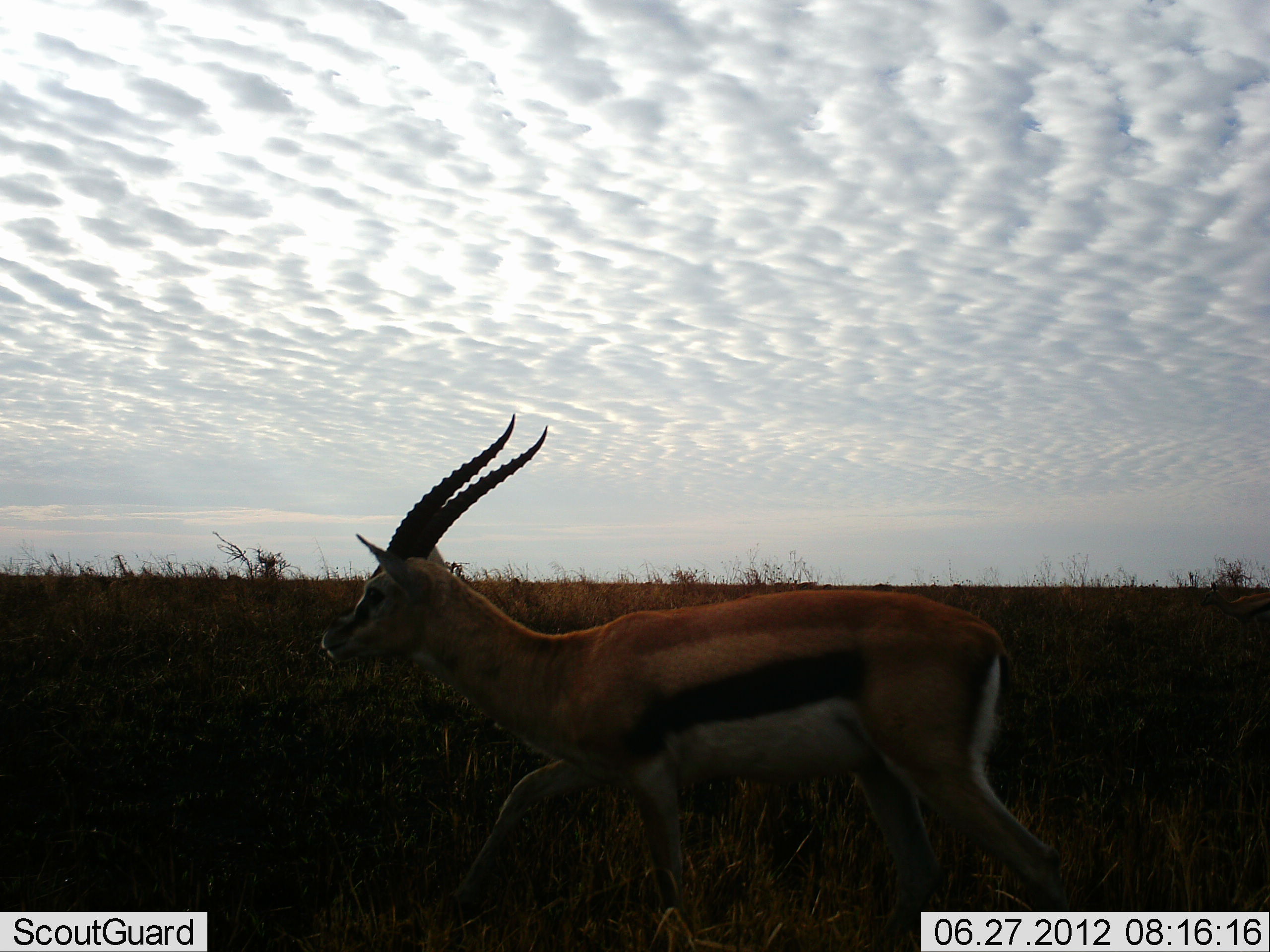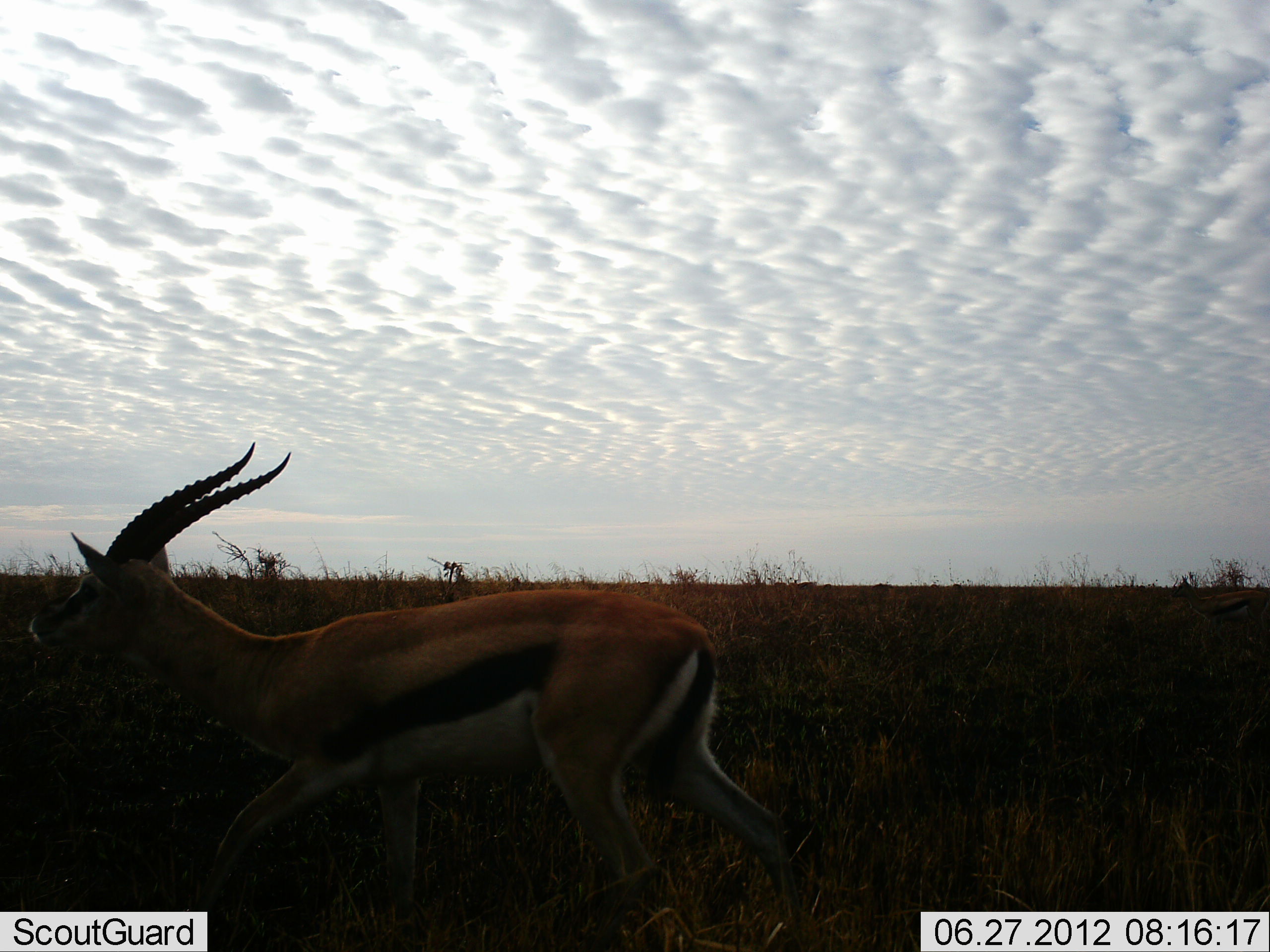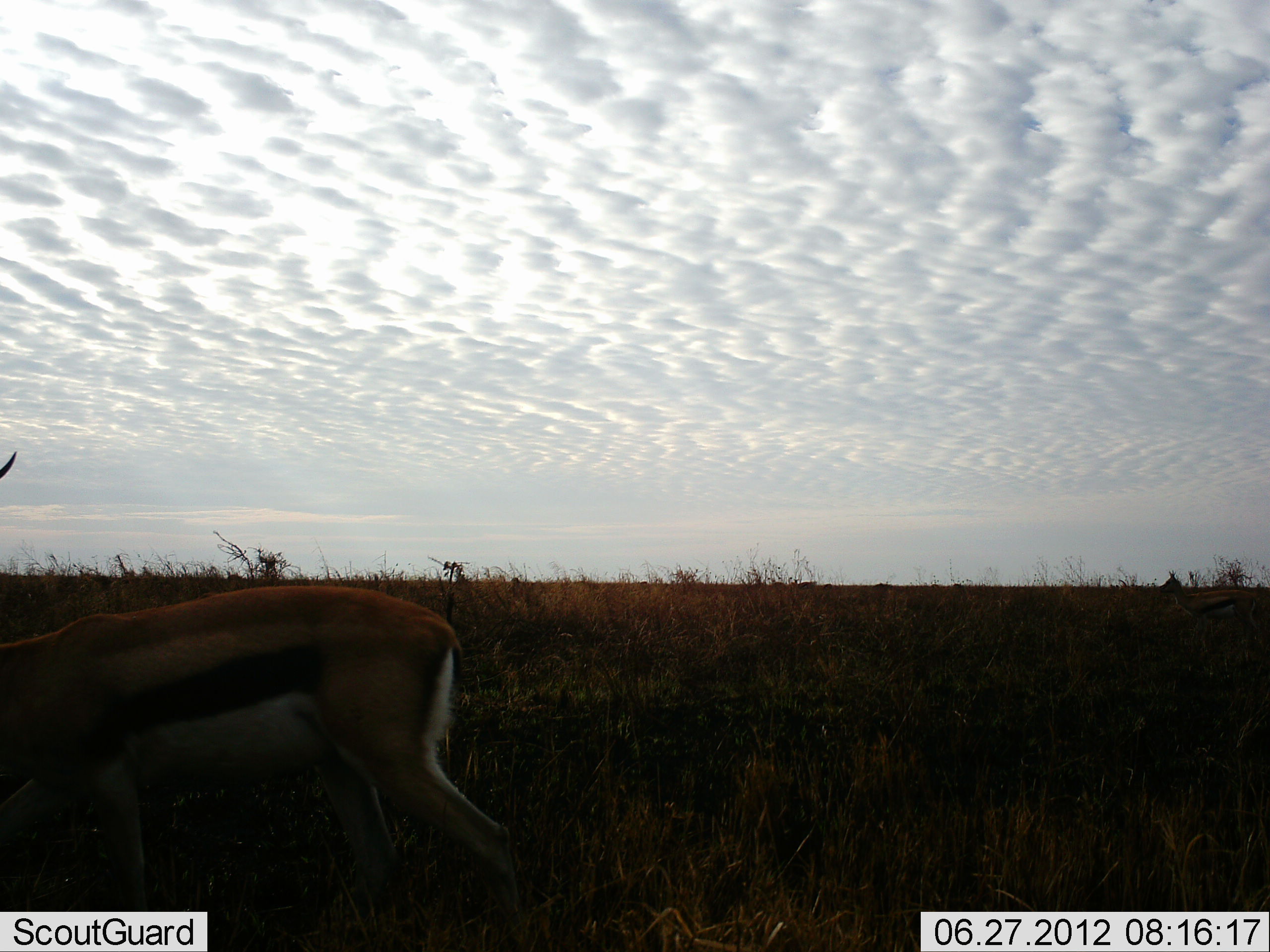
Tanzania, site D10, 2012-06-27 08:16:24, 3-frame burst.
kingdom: Animalia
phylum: Chordata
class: Mammalia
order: Artiodactyla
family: Bovidae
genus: Eudorcas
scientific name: Eudorcas thomsonii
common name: thomson's gazelle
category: gazellethomsons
Gazellethomsons (thomson's gazelle) (Eudorcas thomsonii), count 2. Behavior (volunteer vote fractions): standing 0%, resting 0%, moving 100%, interacting 0%. Young present (vote fraction): 0%. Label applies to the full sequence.